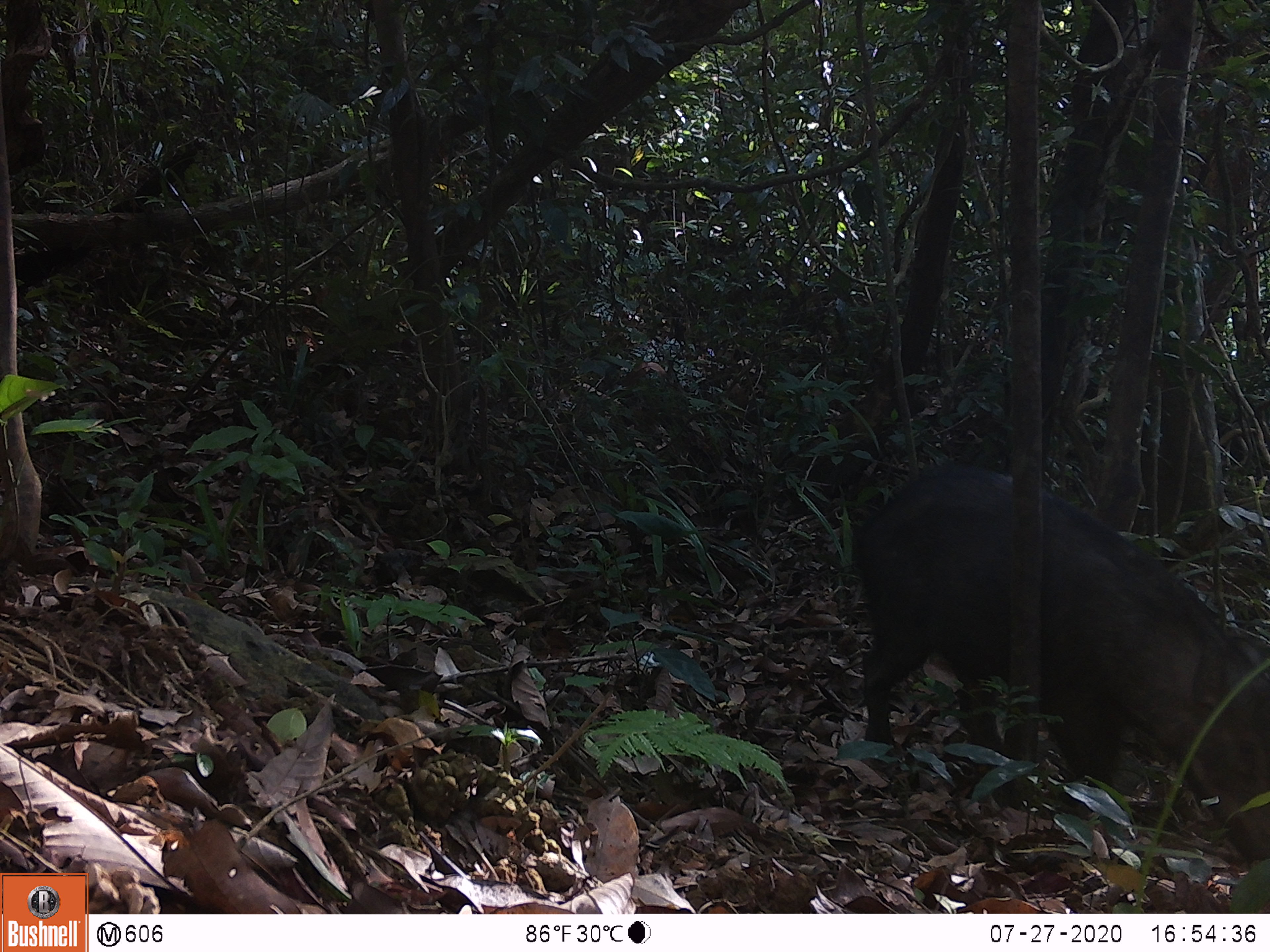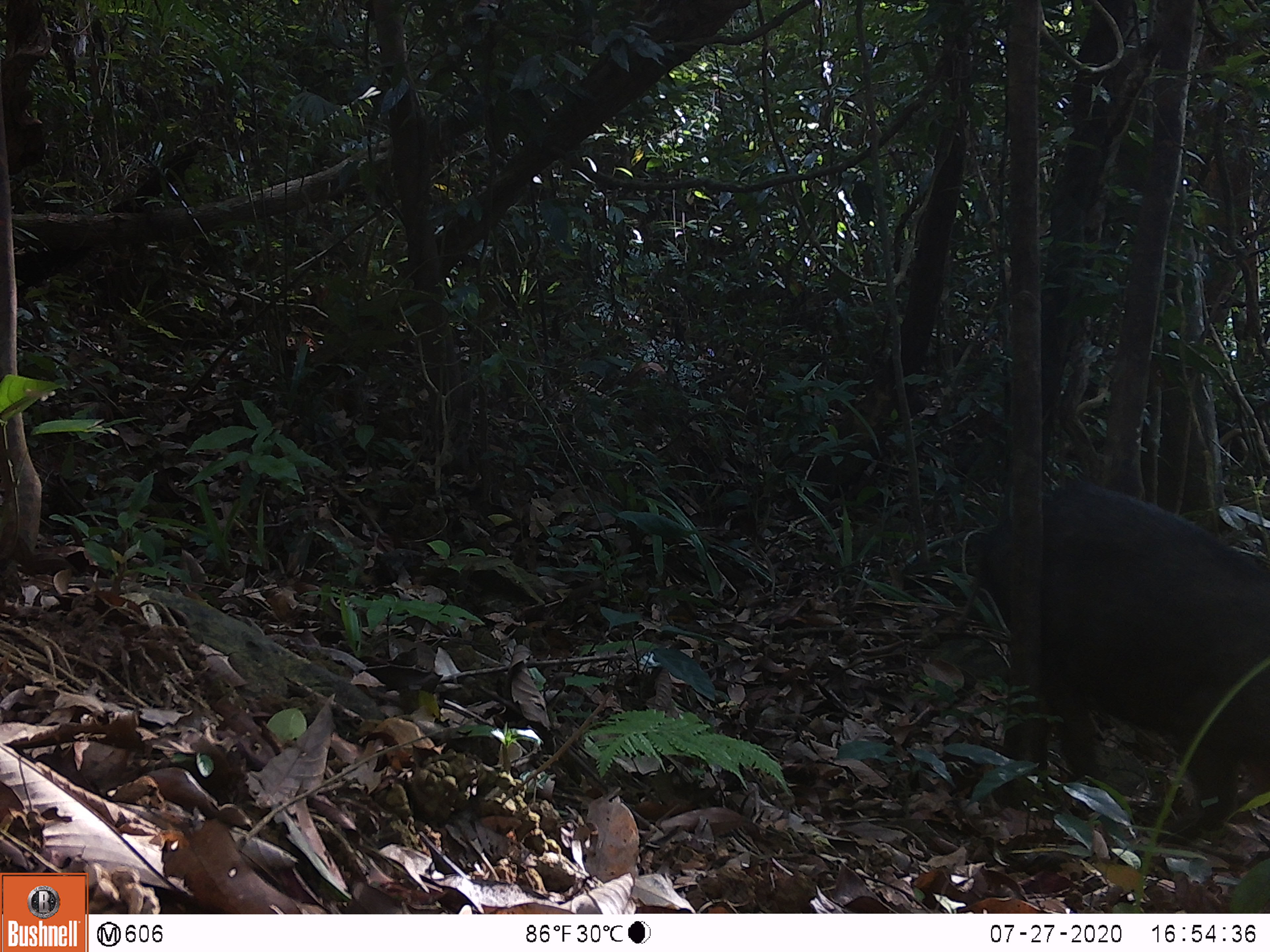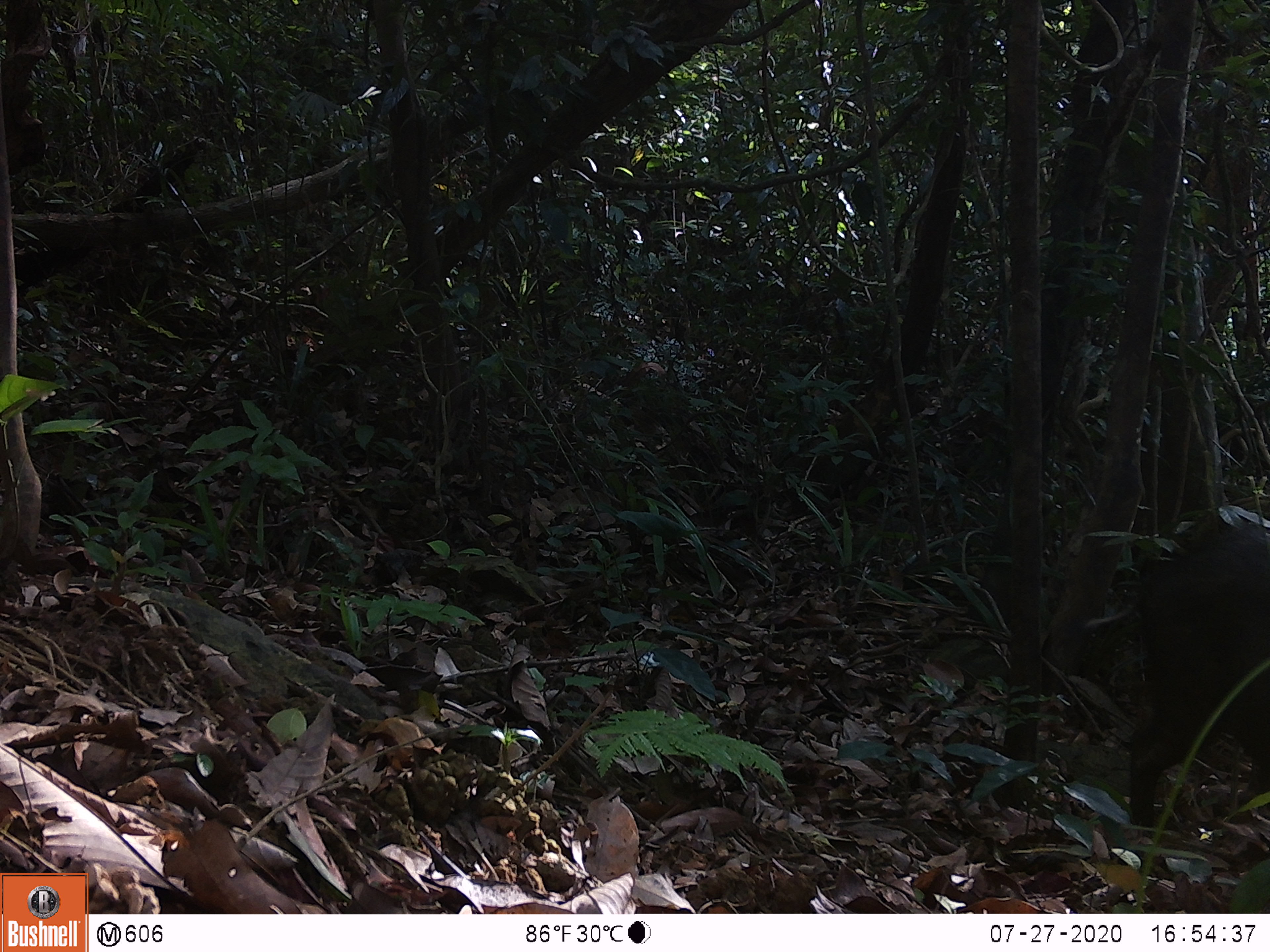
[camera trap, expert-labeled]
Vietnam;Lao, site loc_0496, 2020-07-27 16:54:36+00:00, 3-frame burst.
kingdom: Animalia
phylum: Chordata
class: Mammalia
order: Artiodactyla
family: Suidae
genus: Sus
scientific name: Sus scrofa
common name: eurasian wild pig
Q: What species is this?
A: Eurasian wild pig (Sus scrofa).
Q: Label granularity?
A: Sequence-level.